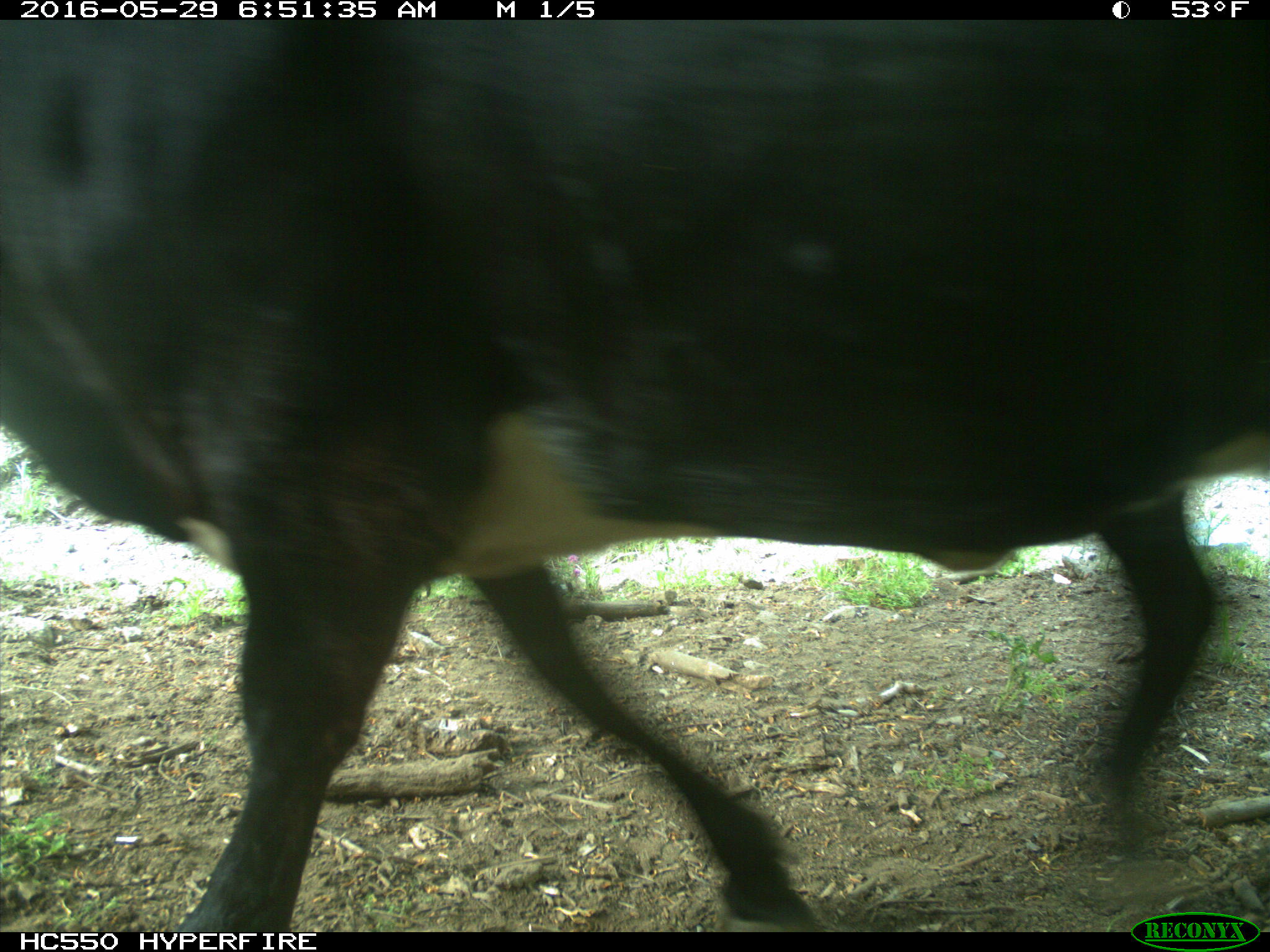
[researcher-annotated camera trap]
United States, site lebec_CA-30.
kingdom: Animalia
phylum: Chordata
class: Mammalia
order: Artiodactyla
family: Bovidae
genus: Bos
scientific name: Bos taurus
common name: domestic cow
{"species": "Bos taurus (domestic cow)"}